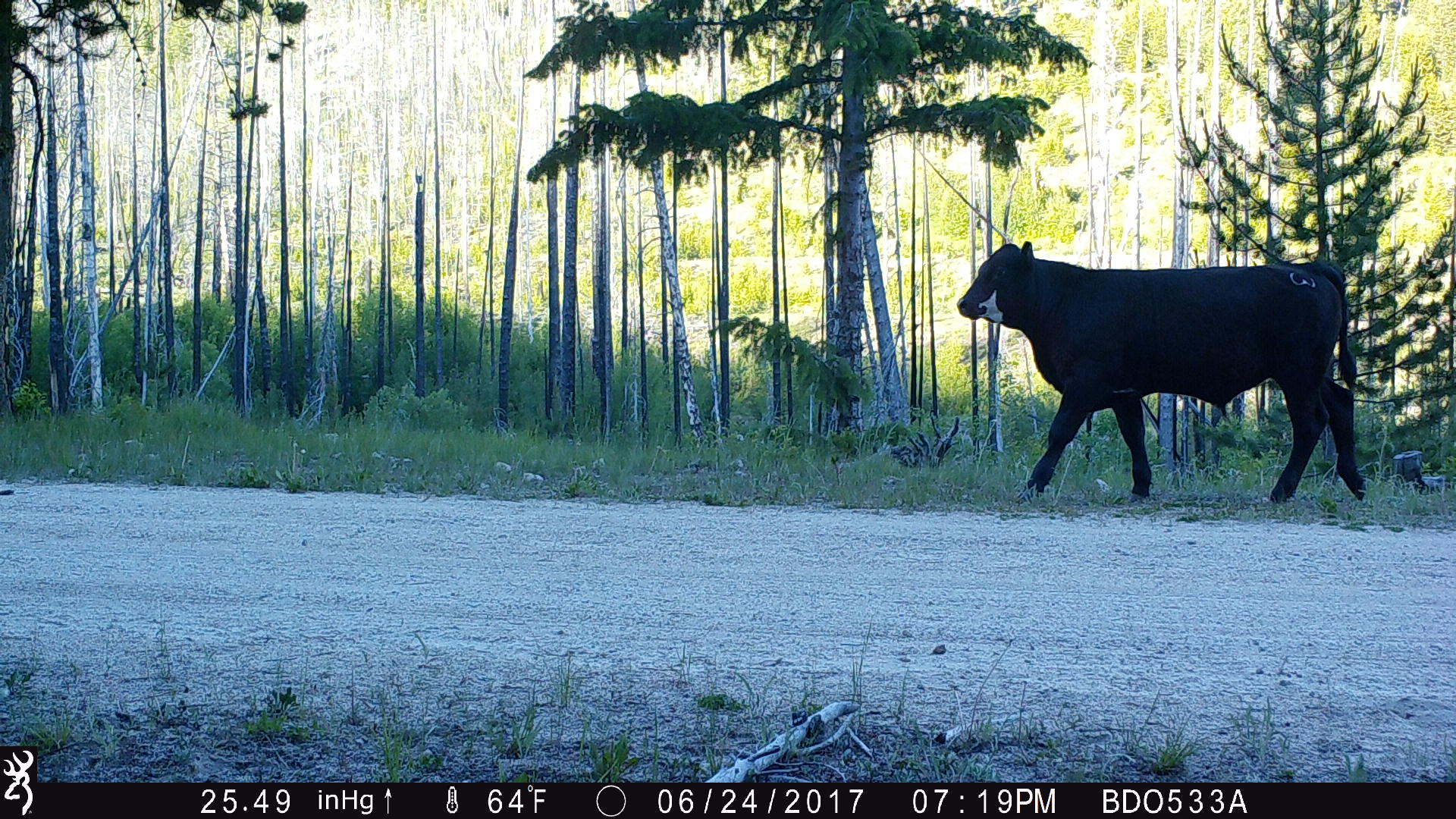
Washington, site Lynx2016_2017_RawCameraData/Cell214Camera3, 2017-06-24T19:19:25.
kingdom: Animalia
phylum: Chordata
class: Mammalia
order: Artiodactyla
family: Bovidae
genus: Bos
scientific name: Bos taurus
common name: domestic cattle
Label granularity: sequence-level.